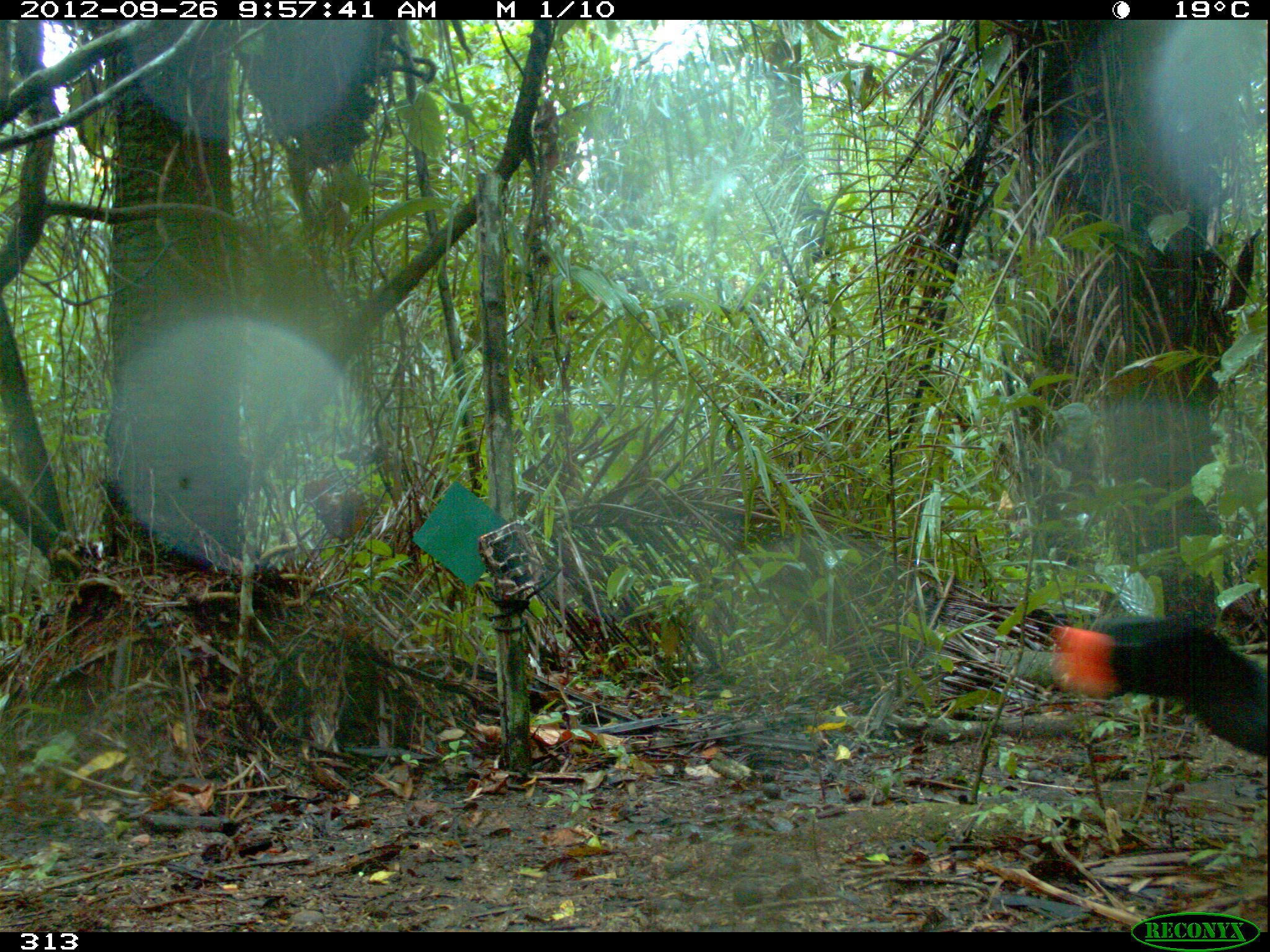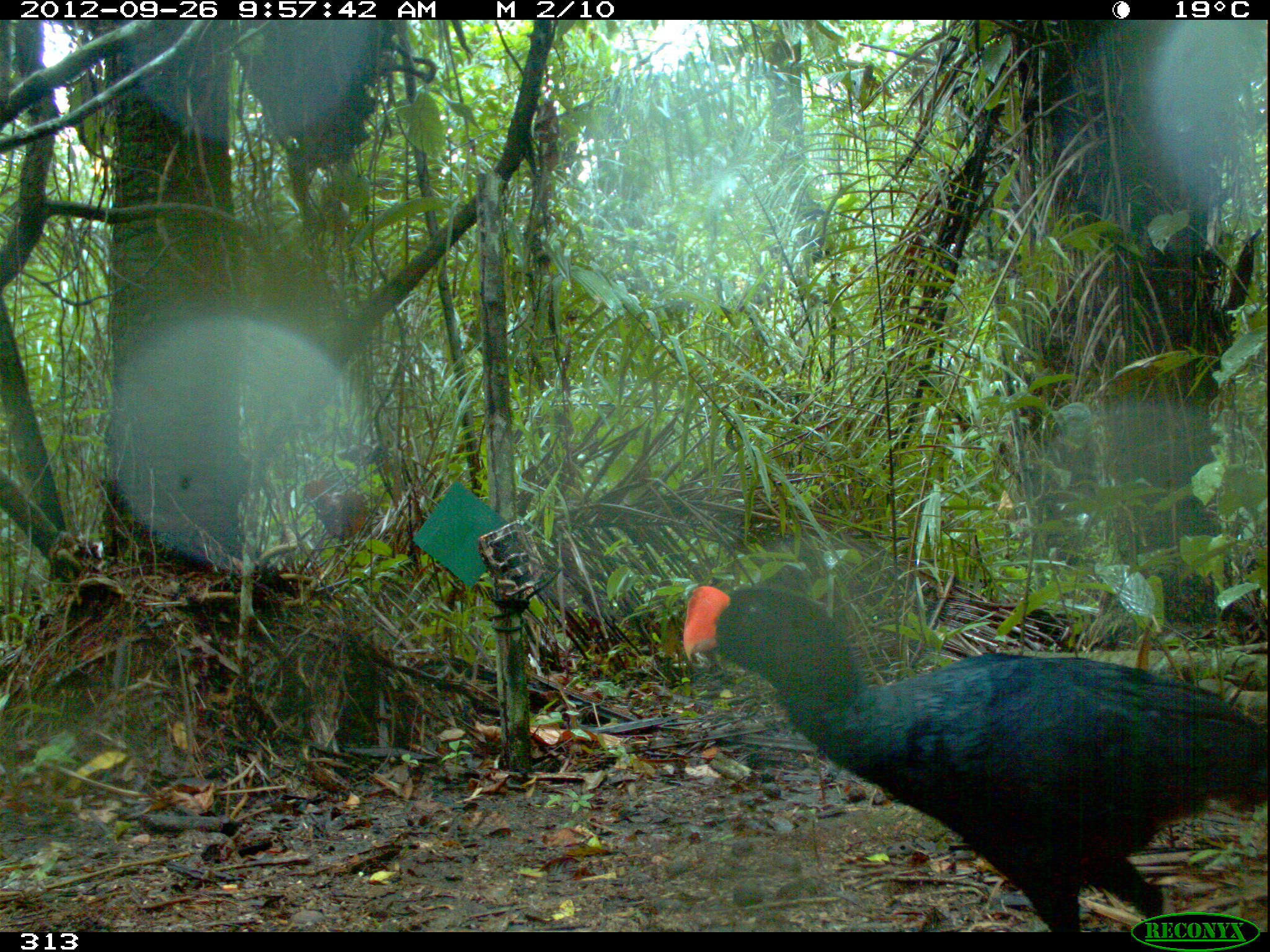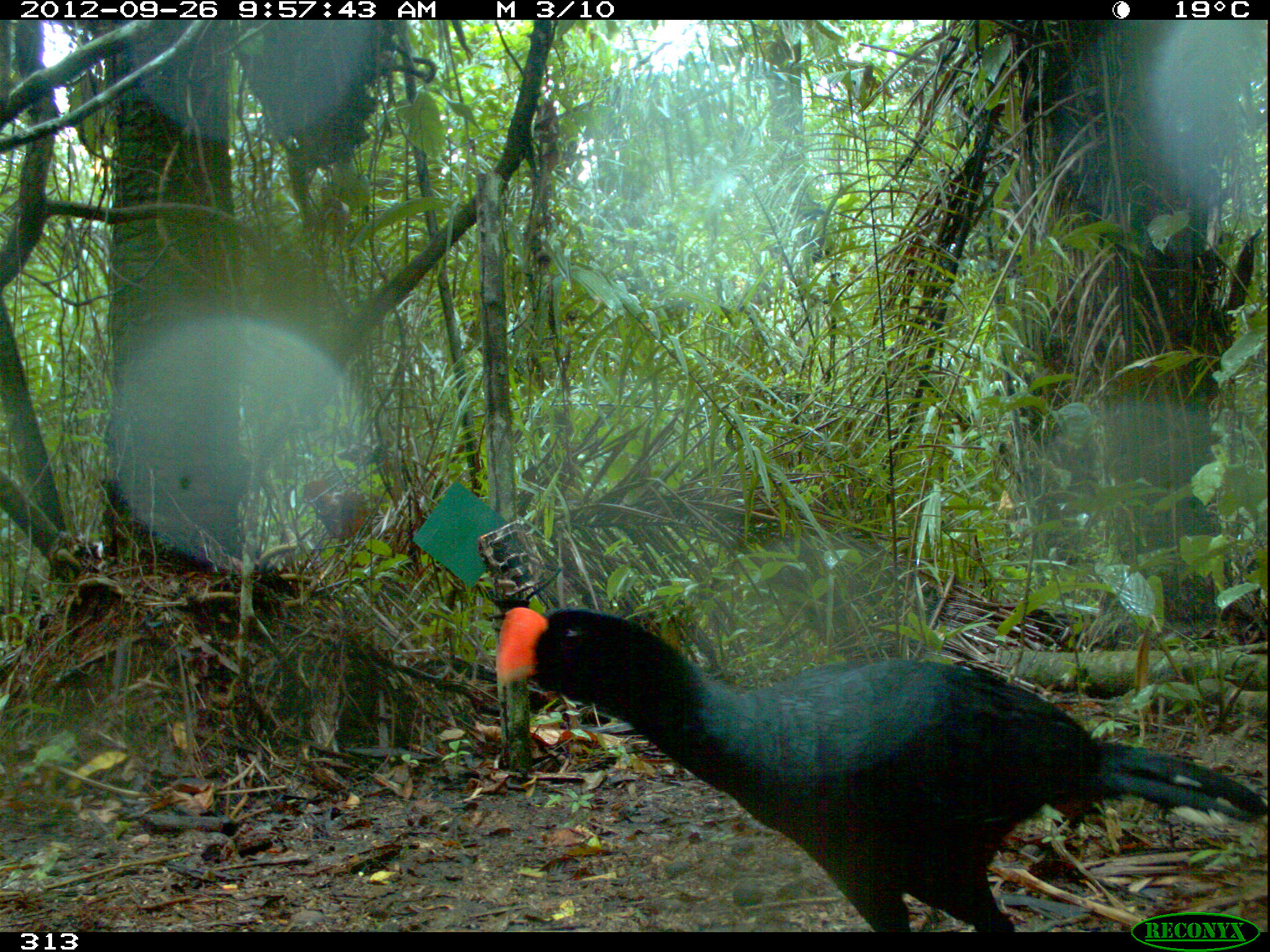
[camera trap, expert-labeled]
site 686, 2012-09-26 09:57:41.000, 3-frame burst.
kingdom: Animalia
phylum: Chordata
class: Aves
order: Galliformes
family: Cracidae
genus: Mitu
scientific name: Mitu tuberosum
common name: razor-billed curassow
Mitu tuberosum (razor-billed curassow).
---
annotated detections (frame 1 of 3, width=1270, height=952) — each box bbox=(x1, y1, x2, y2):
mitu tuberosum: bbox=(1047, 608, 1269, 755)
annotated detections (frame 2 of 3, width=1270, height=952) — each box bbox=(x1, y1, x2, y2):
mitu tuberosum: bbox=(678, 583, 1270, 932)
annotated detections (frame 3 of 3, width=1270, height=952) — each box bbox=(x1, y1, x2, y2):
mitu tuberosum: bbox=(494, 601, 1269, 932)